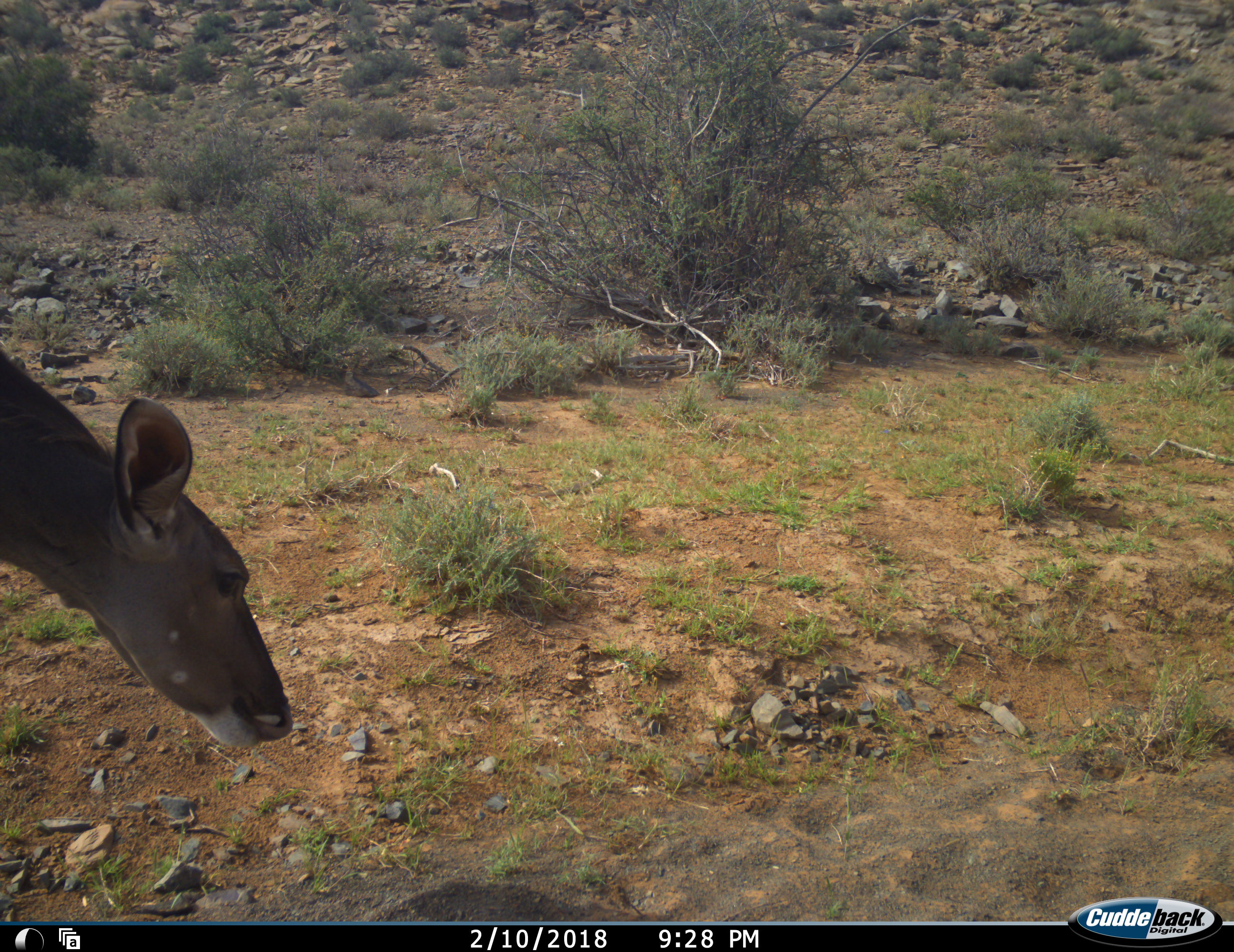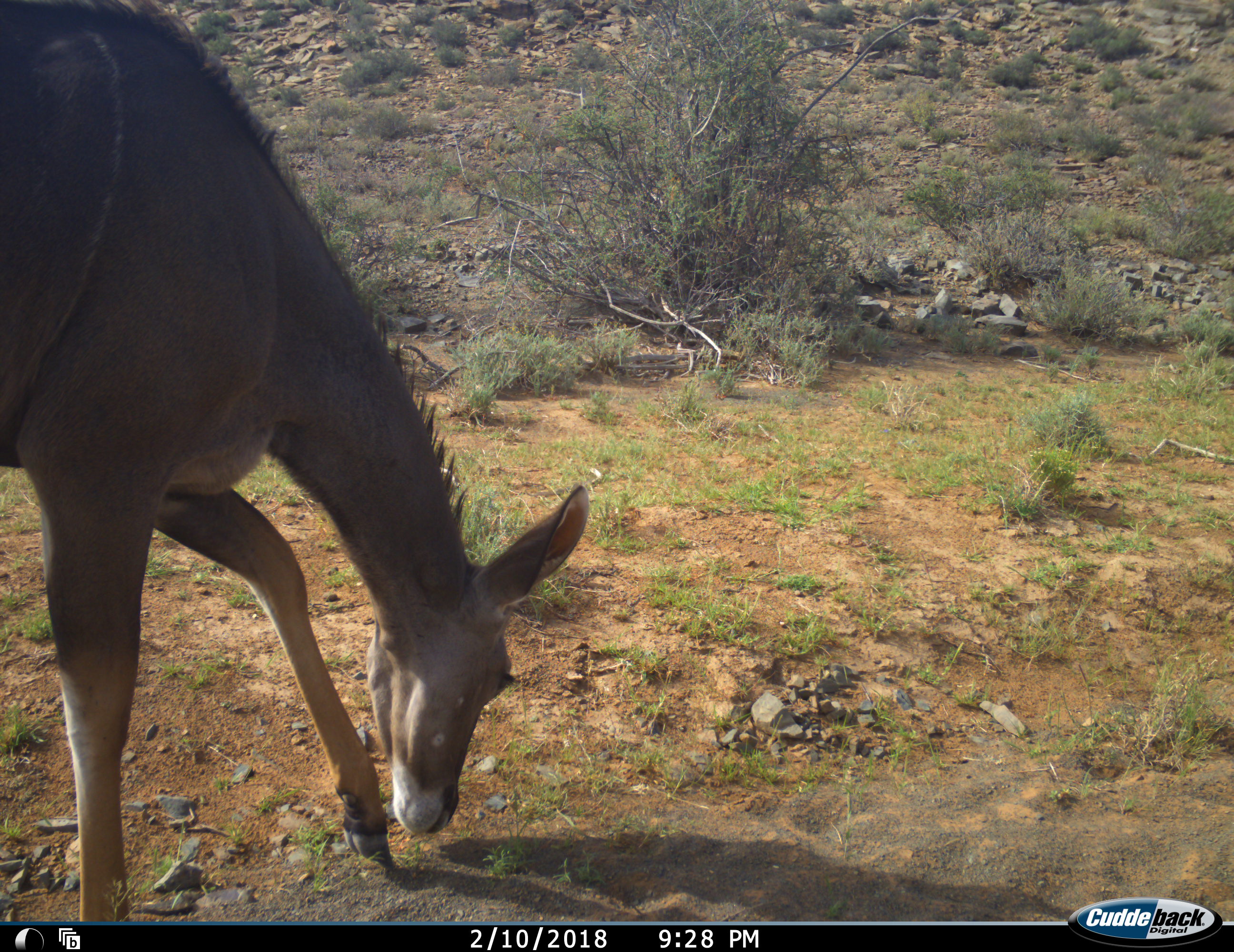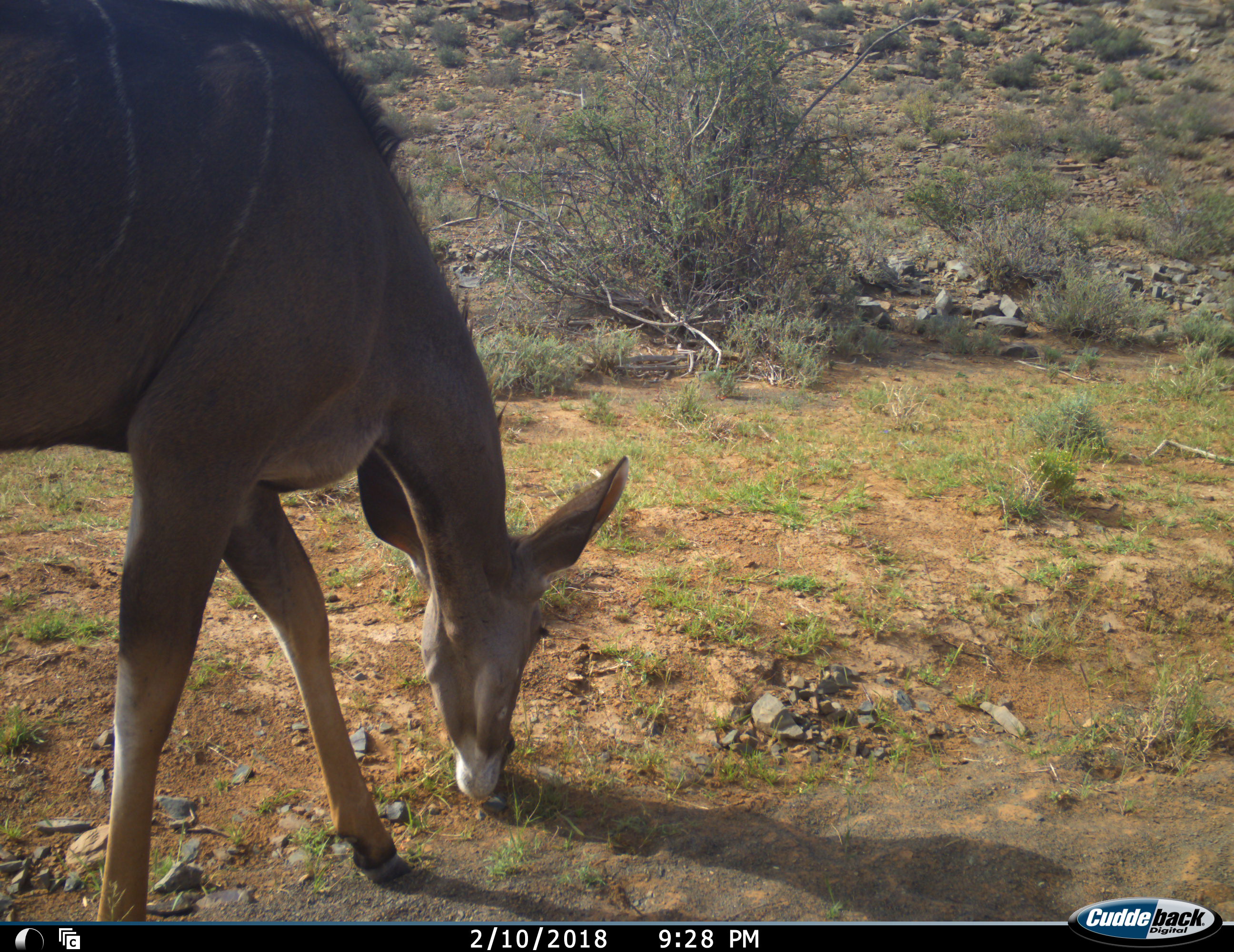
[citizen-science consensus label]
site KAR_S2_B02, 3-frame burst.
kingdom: Animalia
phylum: Chordata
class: Mammalia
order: Artiodactyla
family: Bovidae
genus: Tragelaphus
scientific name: Tragelaphus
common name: kudu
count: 1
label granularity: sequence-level